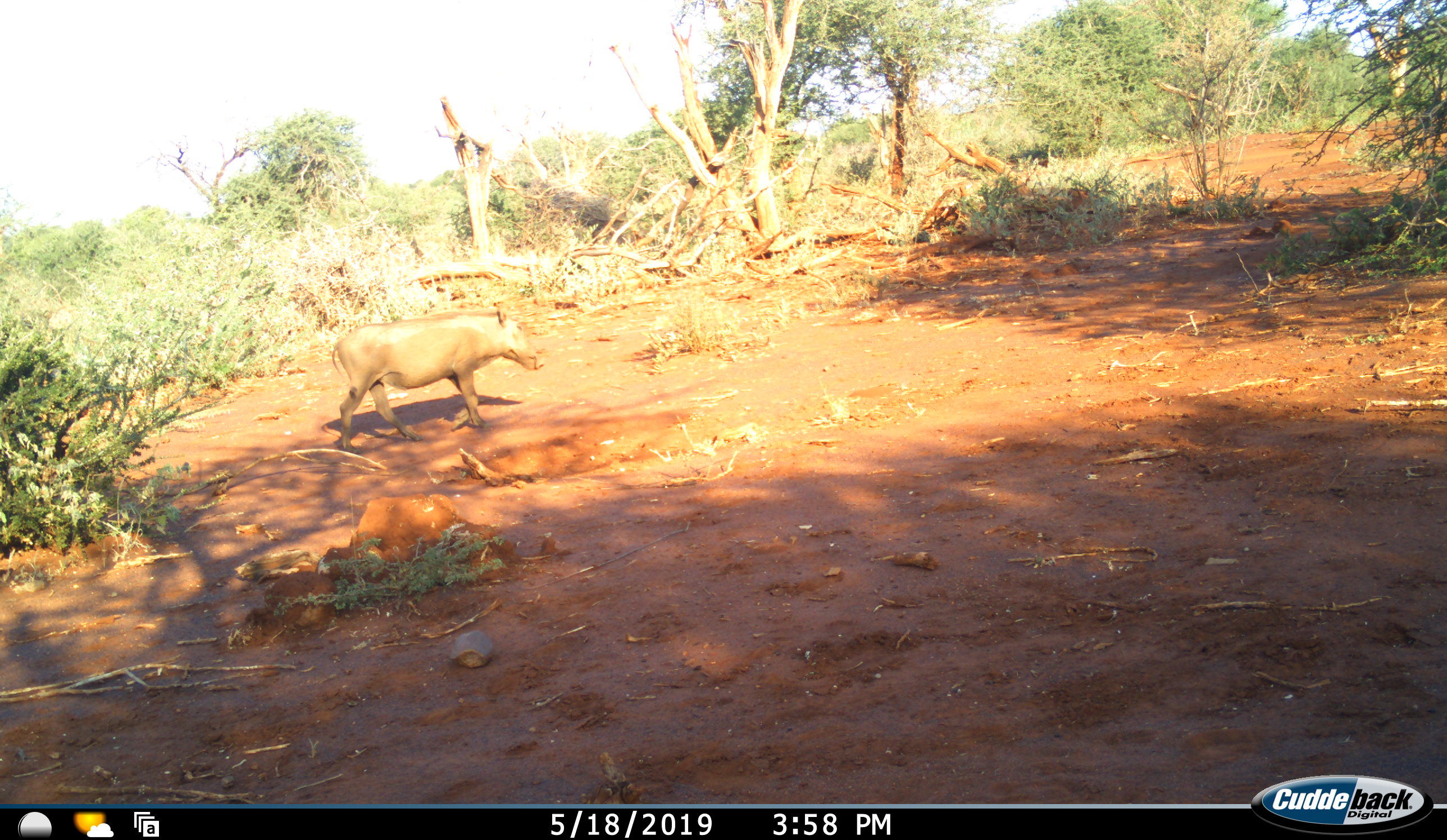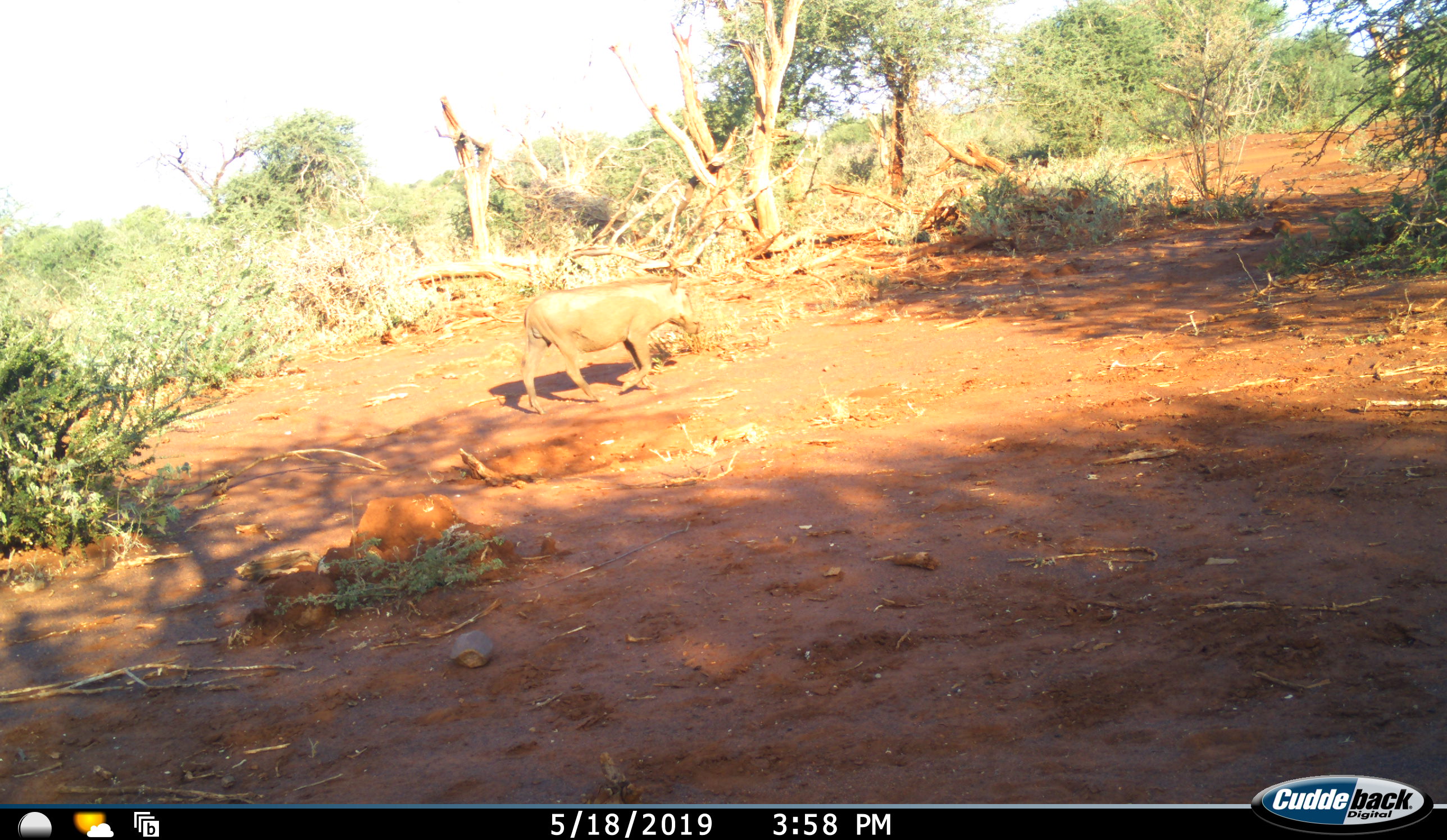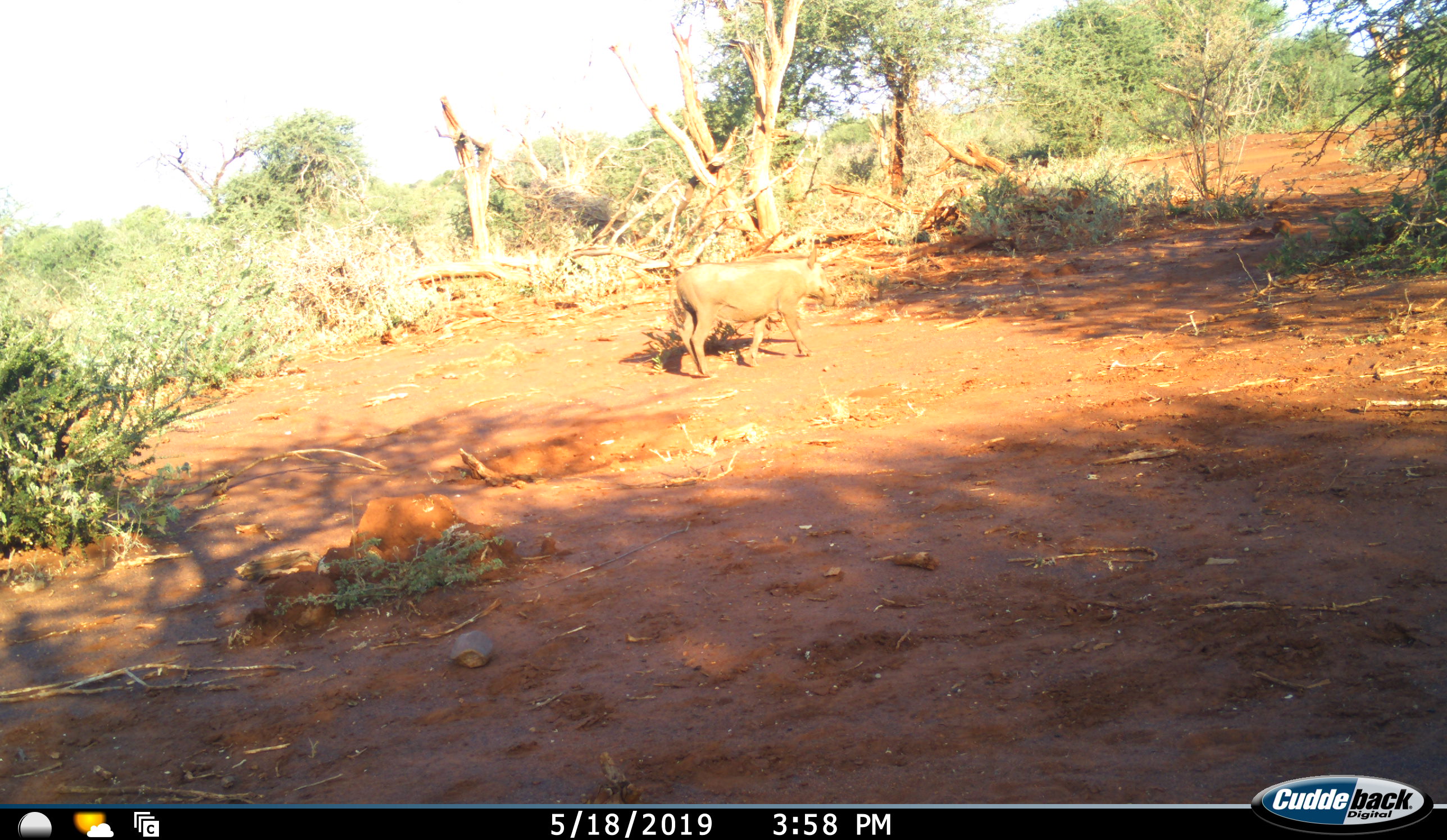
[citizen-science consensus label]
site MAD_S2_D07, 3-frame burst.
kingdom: Animalia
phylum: Chordata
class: Mammalia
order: Artiodactyla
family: Suidae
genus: Phacochoerus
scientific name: Phacochoerus africanus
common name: warthog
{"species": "warthog (Phacochoerus africanus)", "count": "1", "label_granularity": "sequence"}